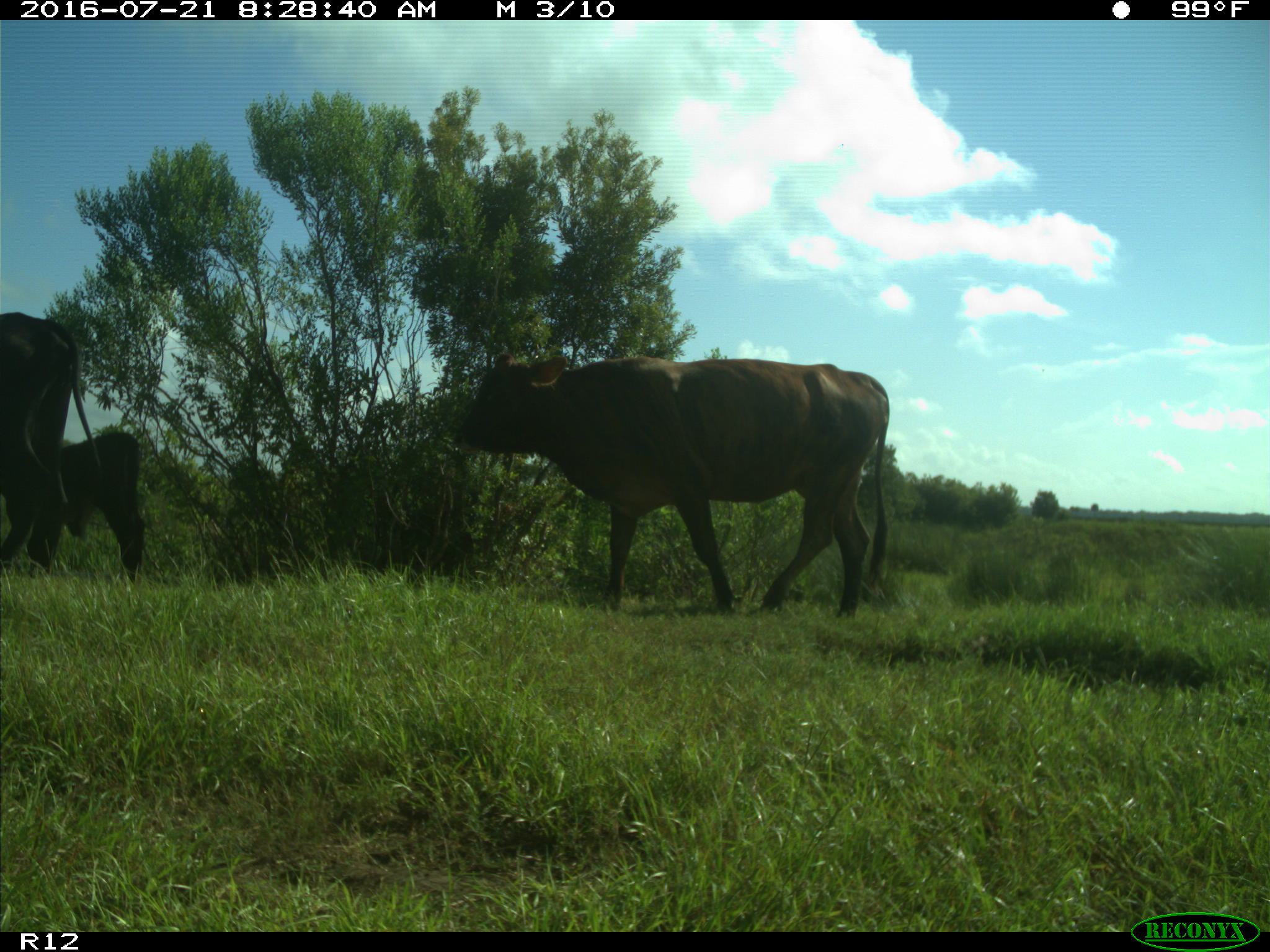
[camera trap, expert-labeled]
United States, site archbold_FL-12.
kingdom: Animalia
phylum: Chordata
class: Mammalia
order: Artiodactyla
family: Bovidae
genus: Bos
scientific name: Bos taurus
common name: domestic cow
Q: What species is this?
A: Bos taurus (domestic cow).